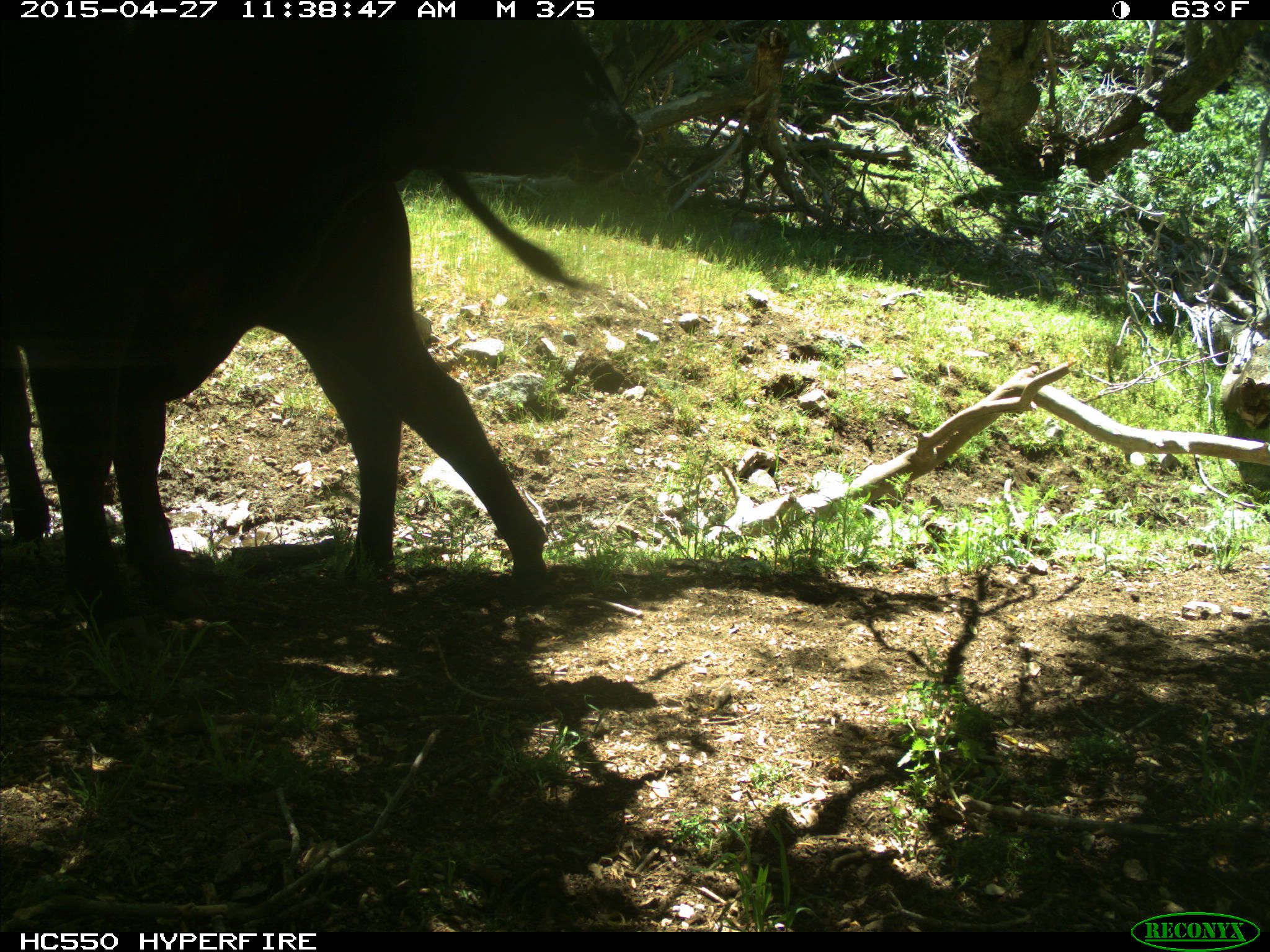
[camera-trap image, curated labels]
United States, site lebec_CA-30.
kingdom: Animalia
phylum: Chordata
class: Mammalia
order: Artiodactyla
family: Bovidae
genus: Bos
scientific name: Bos taurus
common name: domestic cow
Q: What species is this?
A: Bos taurus (domestic cow).